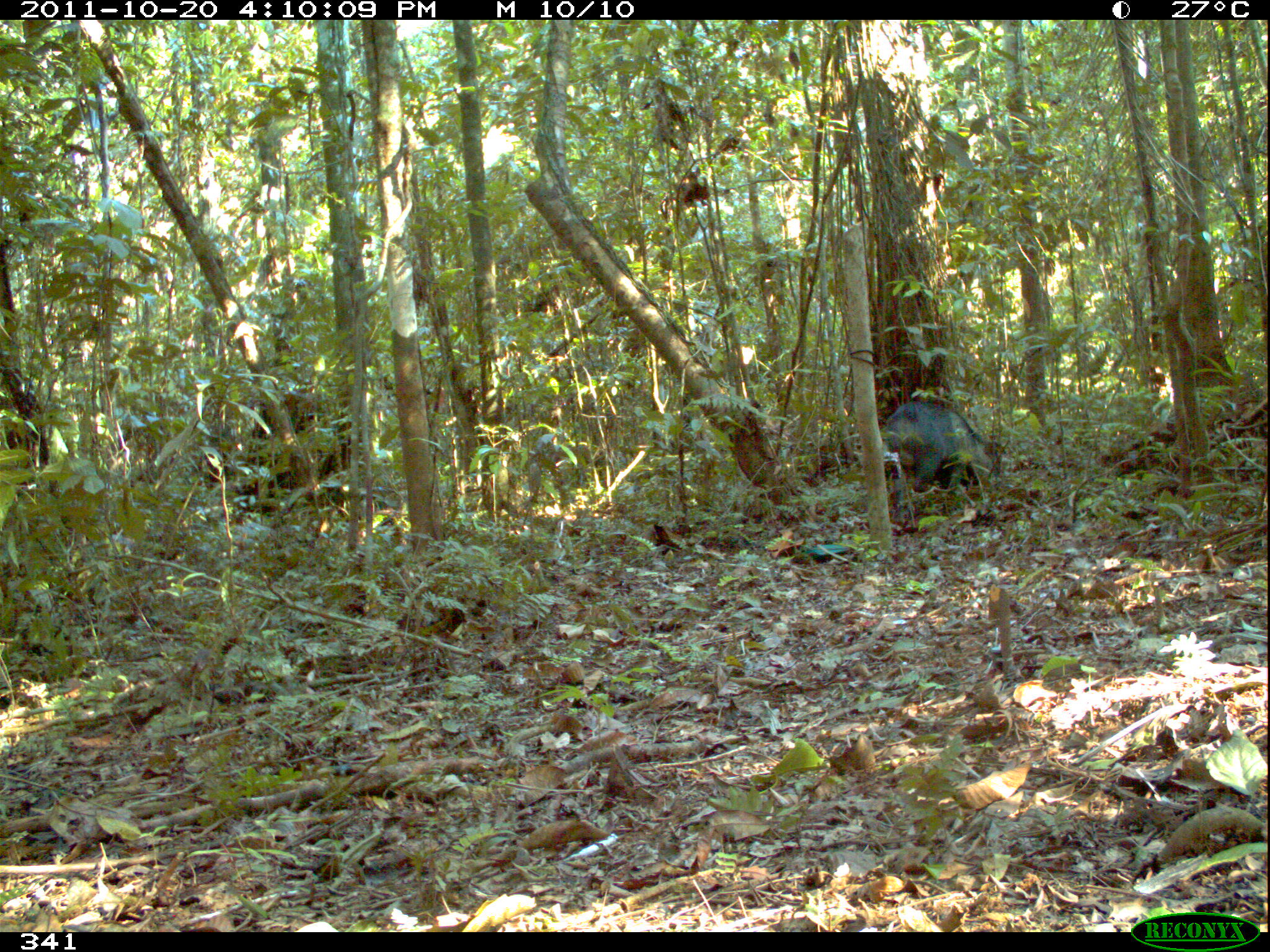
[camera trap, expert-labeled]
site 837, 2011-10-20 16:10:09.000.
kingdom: Animalia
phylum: Chordata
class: Mammalia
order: Artiodactyla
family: Tayassuidae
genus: Tayassu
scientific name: Tayassu pecari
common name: white-lipped peccary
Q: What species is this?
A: Tayassu pecari (white-lipped peccary).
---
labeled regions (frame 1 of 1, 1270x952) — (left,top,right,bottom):
tayassu pecari: (879,400,1001,493)